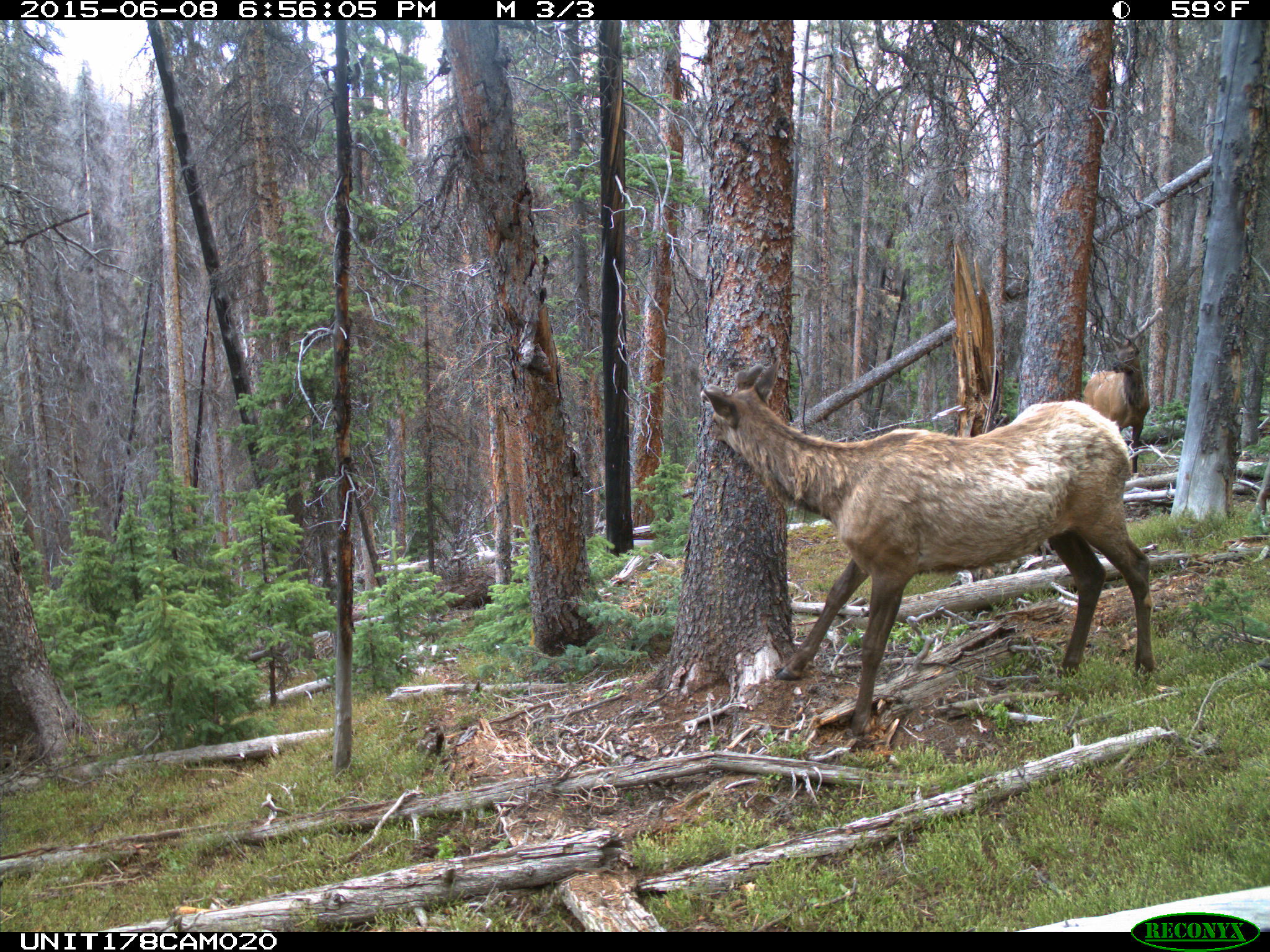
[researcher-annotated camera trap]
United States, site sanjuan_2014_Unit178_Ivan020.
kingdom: Animalia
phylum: Chordata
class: Mammalia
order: Artiodactyla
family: Cervidae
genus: Cervus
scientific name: Cervus elaphus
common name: red deer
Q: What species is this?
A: Cervus elaphus (red deer).